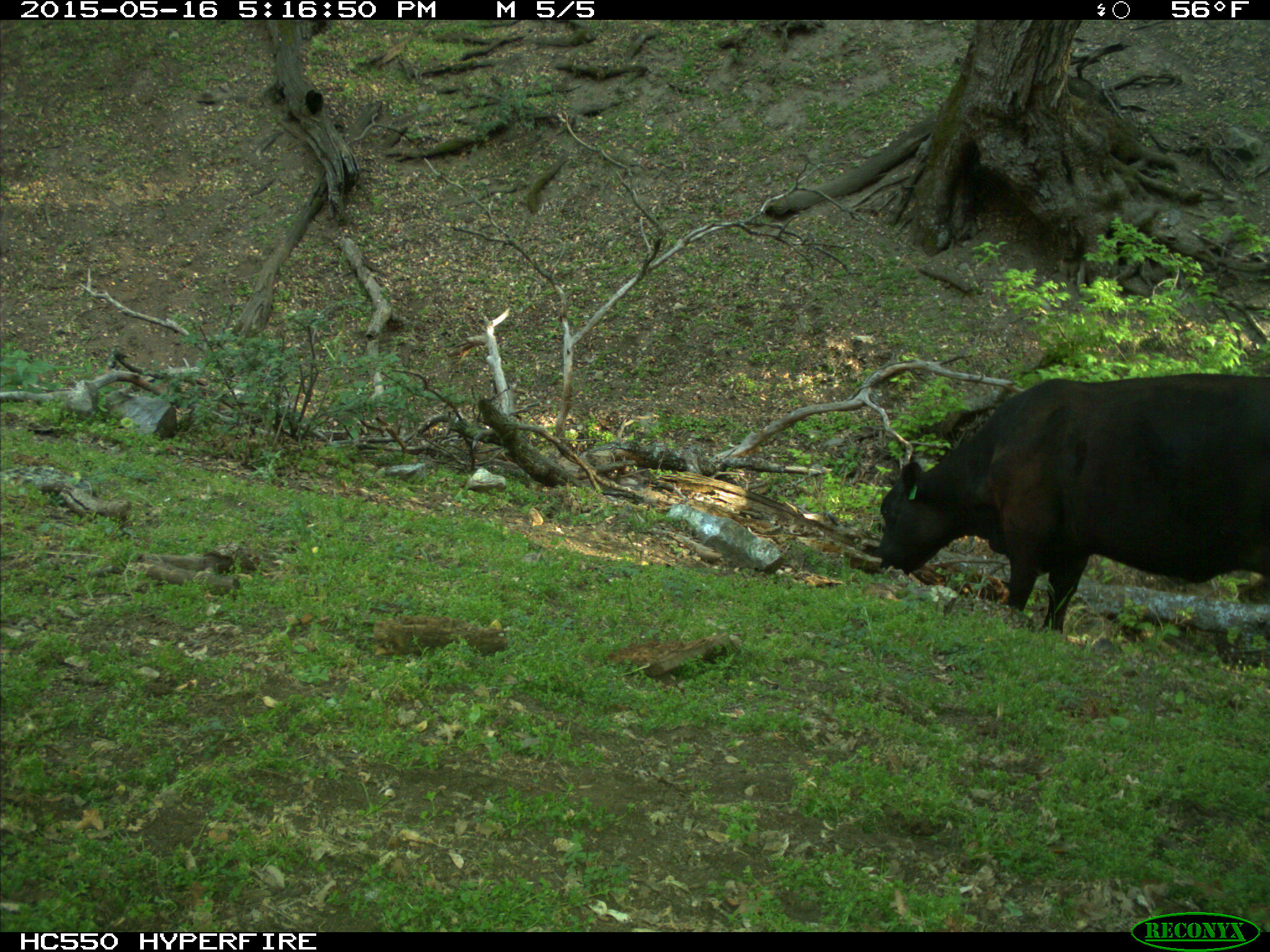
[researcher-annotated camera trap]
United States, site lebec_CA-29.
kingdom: Animalia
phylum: Chordata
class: Mammalia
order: Artiodactyla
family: Bovidae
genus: Bos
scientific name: Bos taurus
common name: domestic cow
Bos taurus (domestic cow).